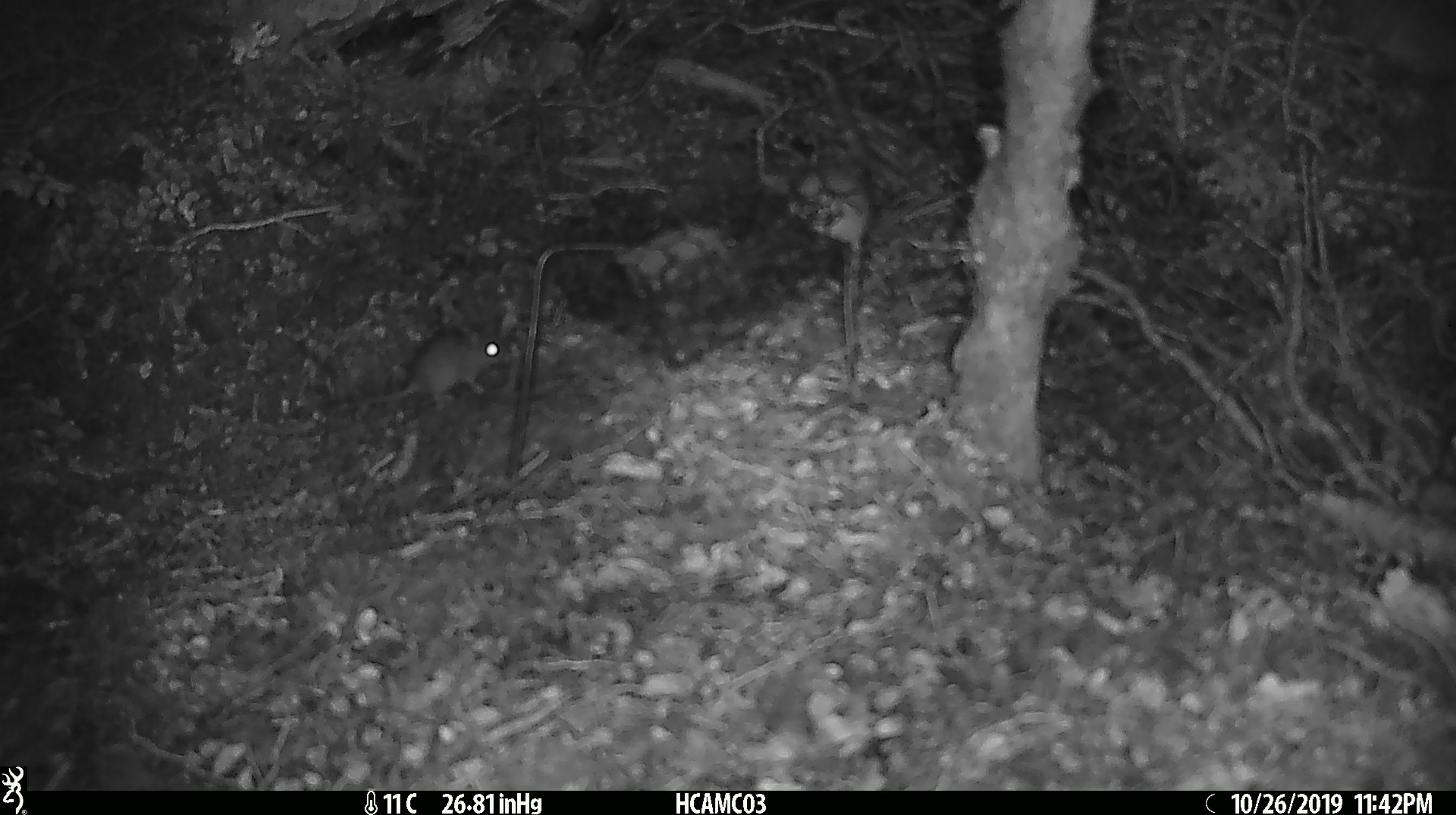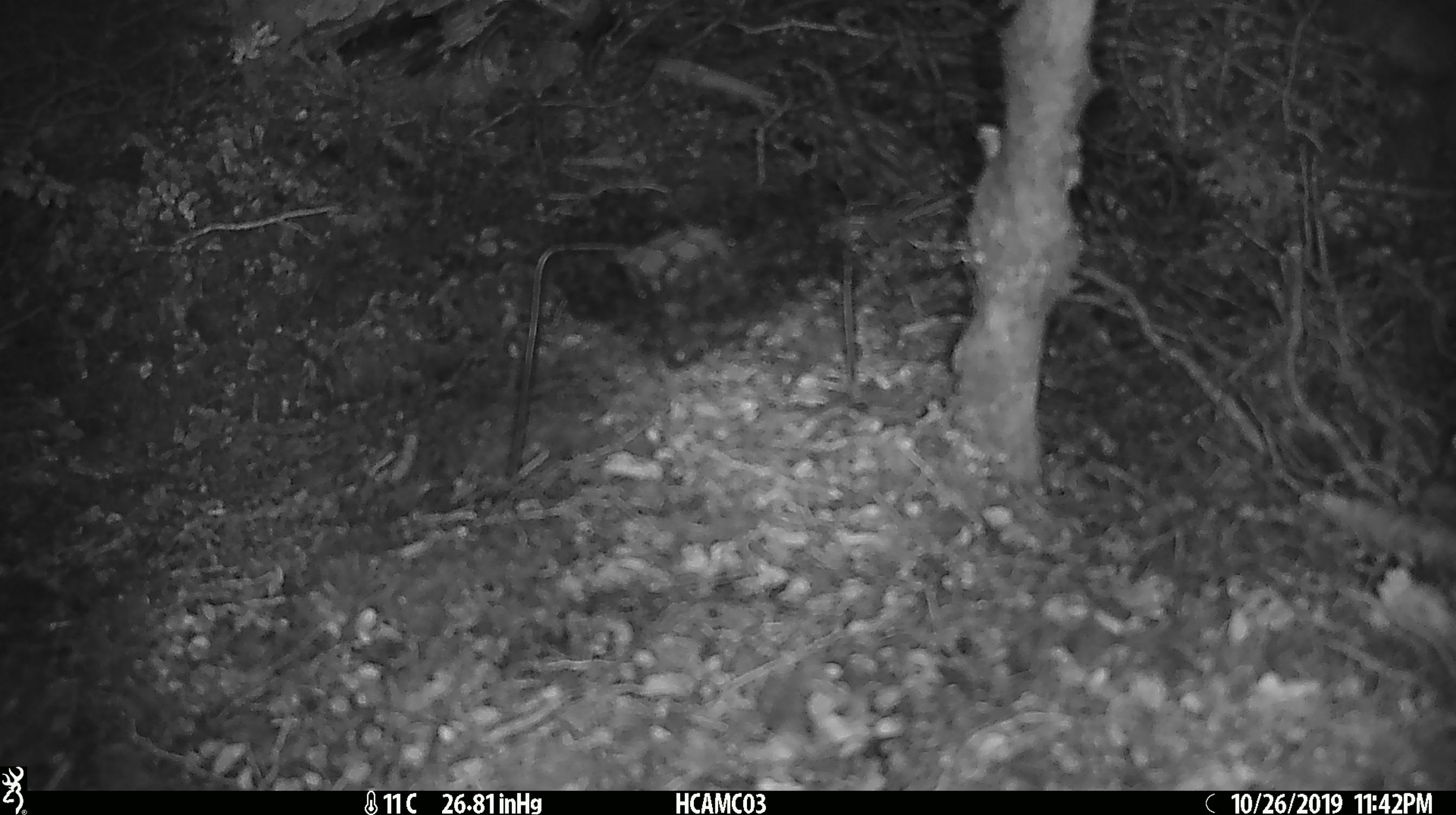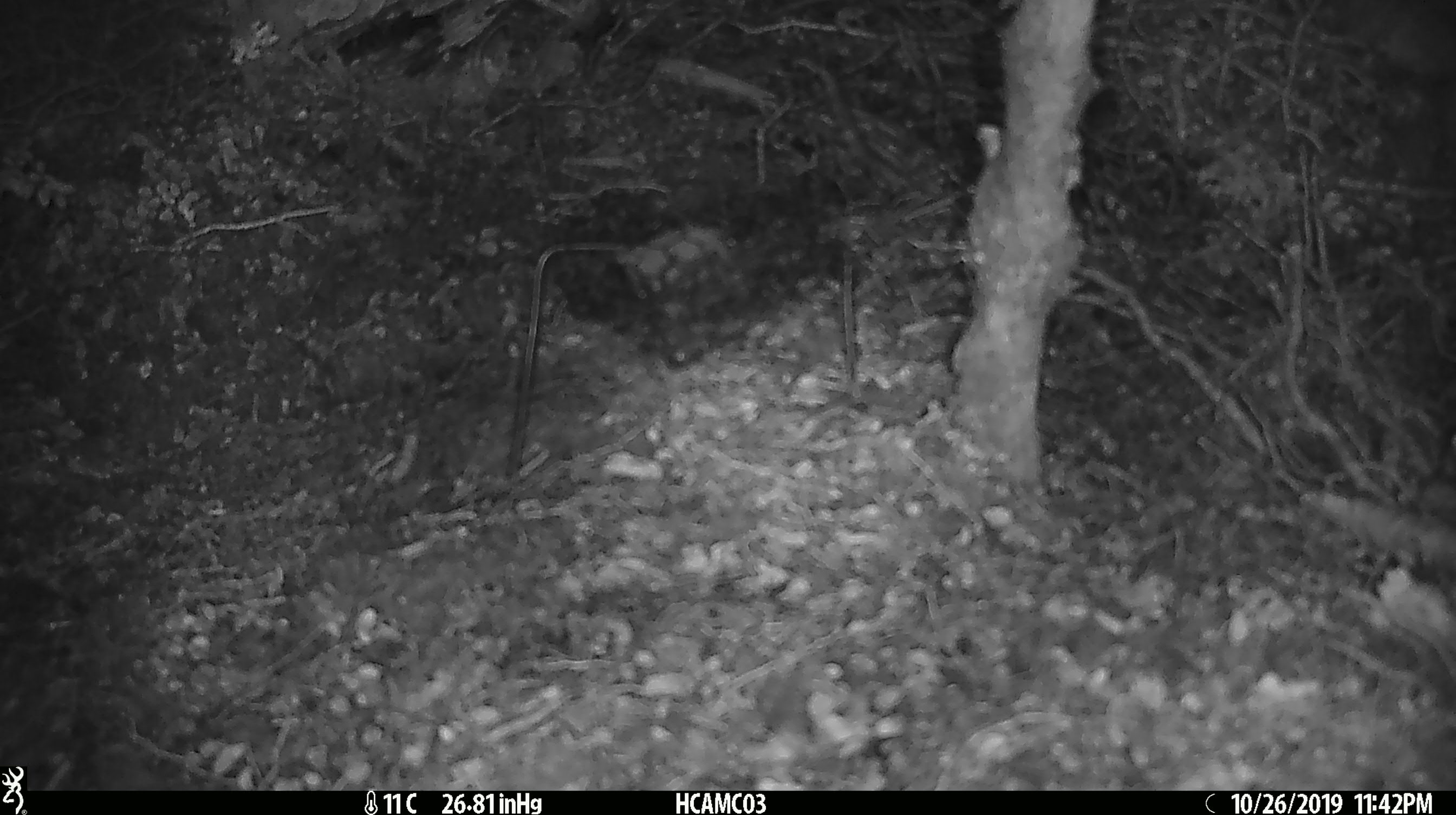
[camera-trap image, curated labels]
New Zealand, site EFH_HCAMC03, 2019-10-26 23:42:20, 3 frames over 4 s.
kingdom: Animalia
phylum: Chordata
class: Mammalia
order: Rodentia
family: Muridae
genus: Mus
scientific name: Mus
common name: mouse